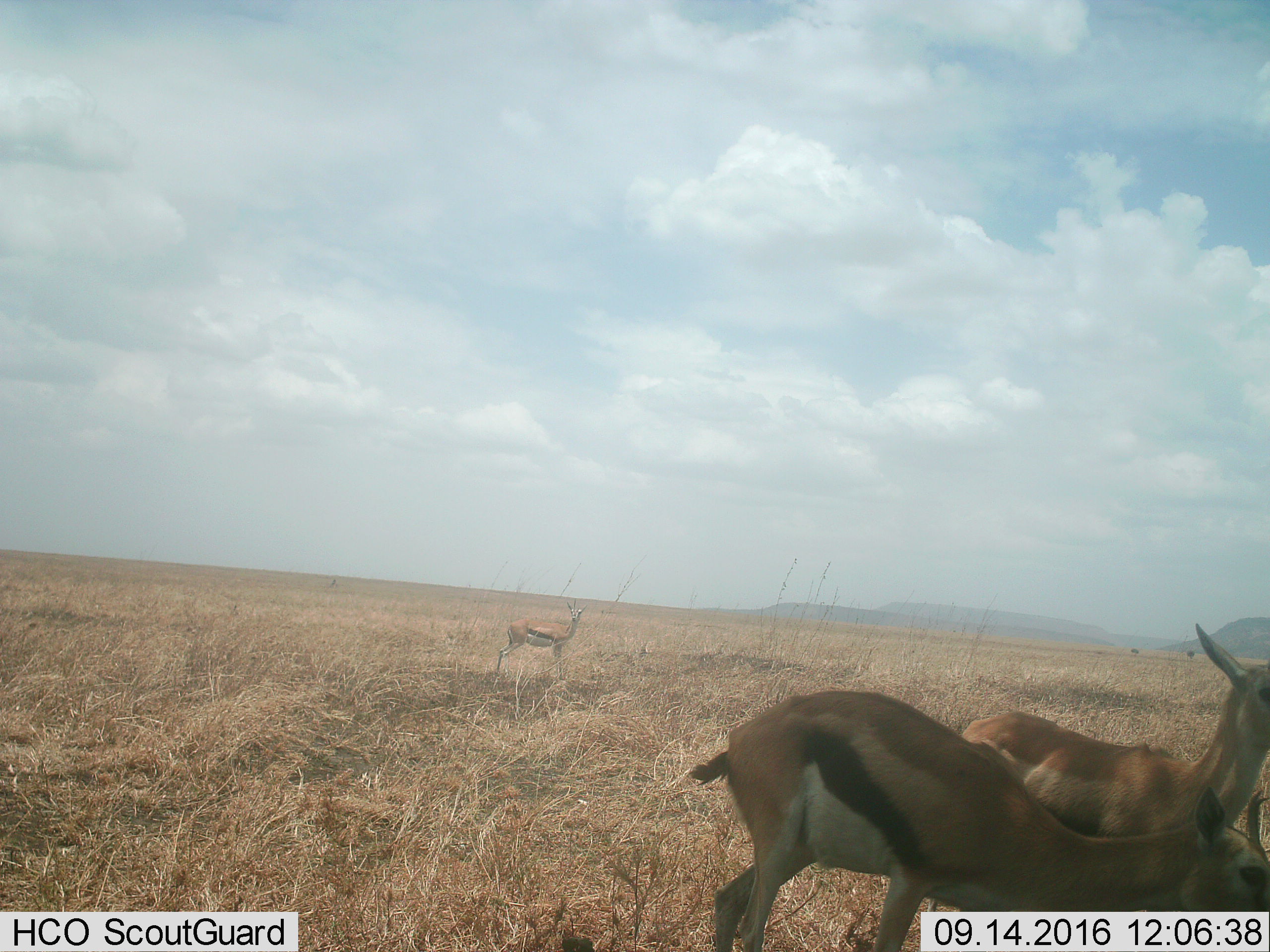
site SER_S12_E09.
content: unidentified animal